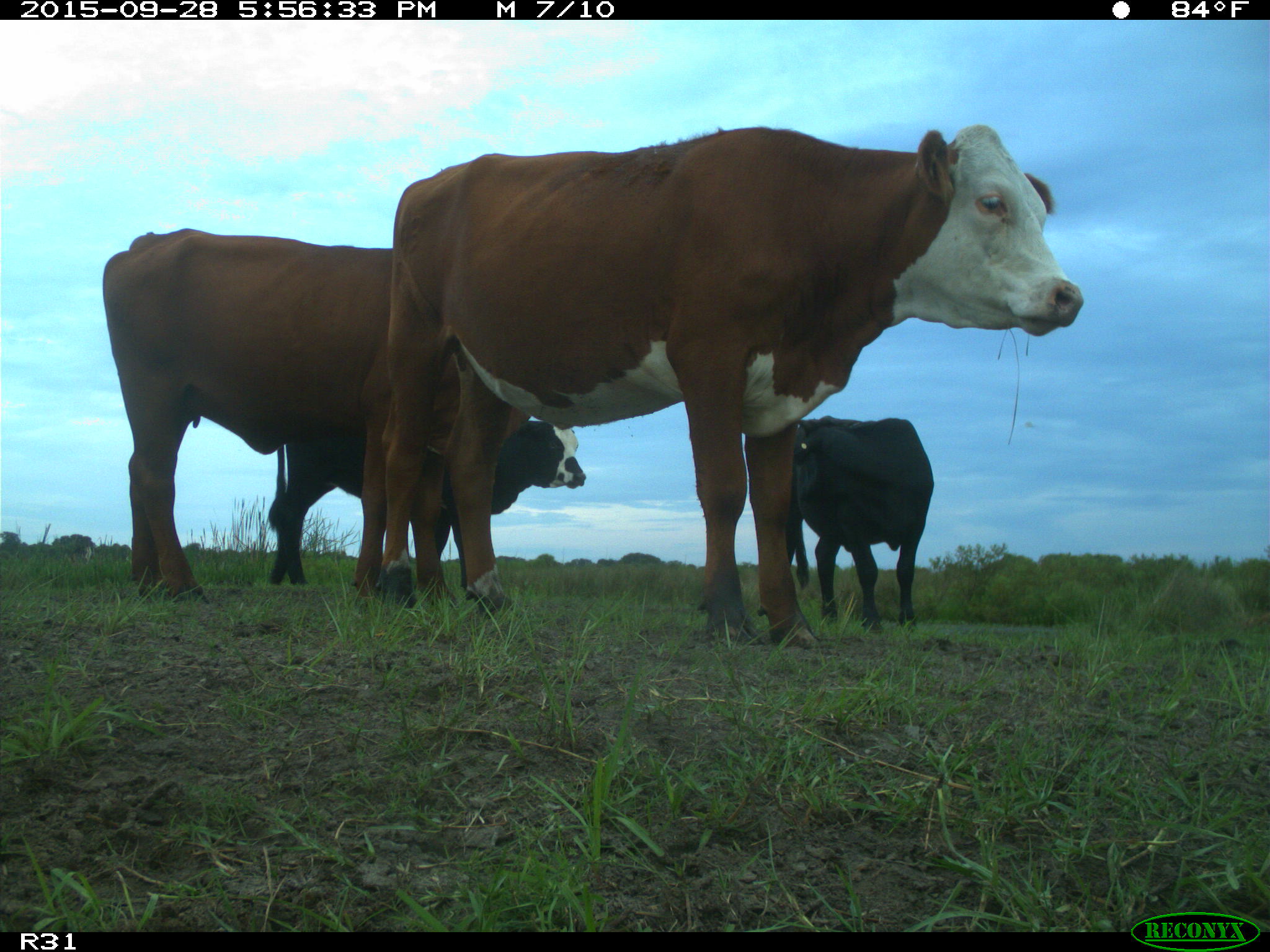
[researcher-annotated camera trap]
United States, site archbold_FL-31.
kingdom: Animalia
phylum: Chordata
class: Mammalia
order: Artiodactyla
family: Bovidae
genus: Bos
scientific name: Bos taurus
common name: domestic cow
Bos taurus (domestic cow).